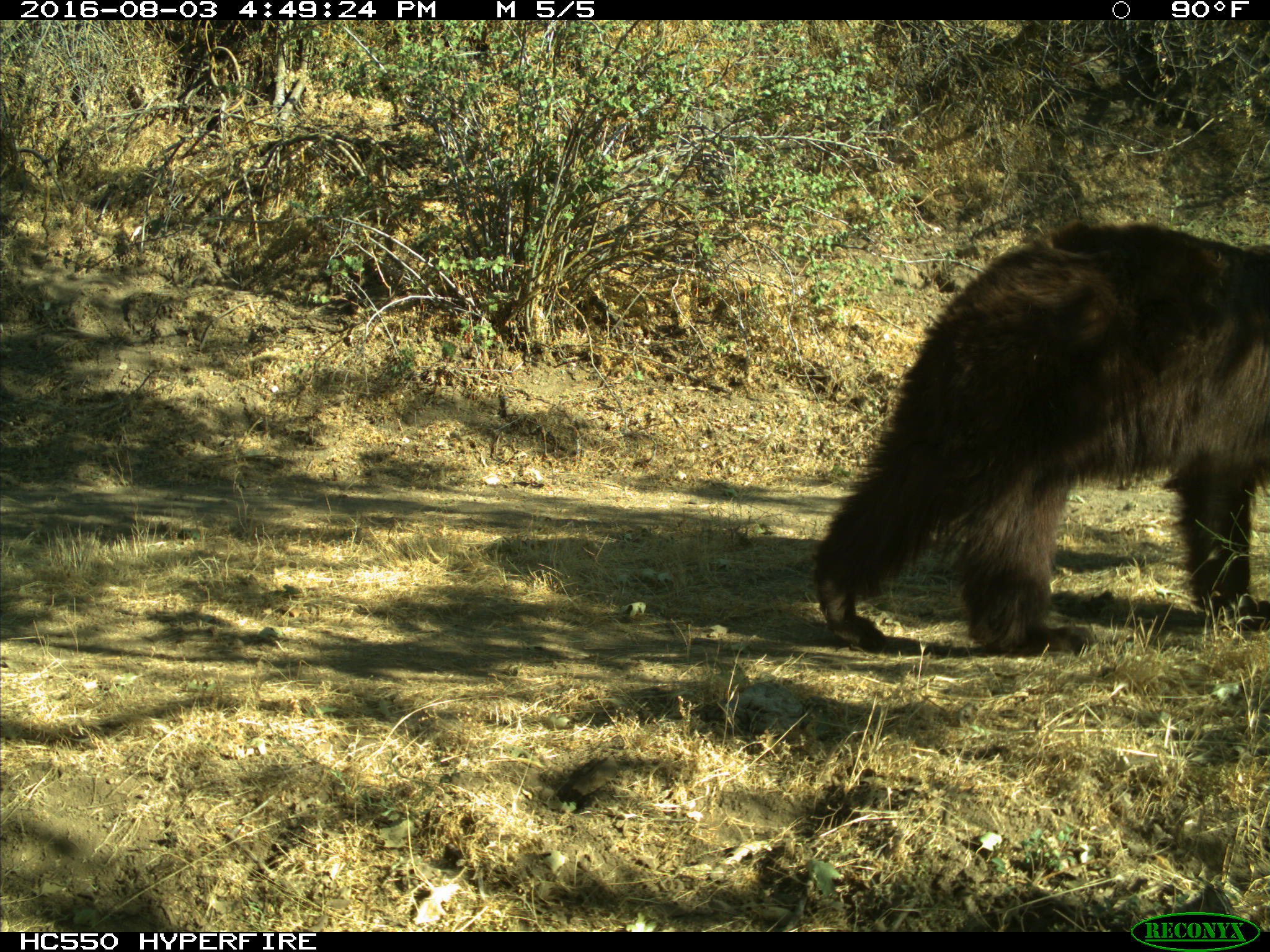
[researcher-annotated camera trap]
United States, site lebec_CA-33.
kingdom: Animalia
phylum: Chordata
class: Mammalia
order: Carnivora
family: Ursidae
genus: Ursus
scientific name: Ursus americanus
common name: american black bear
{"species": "Ursus americanus (american black bear)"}